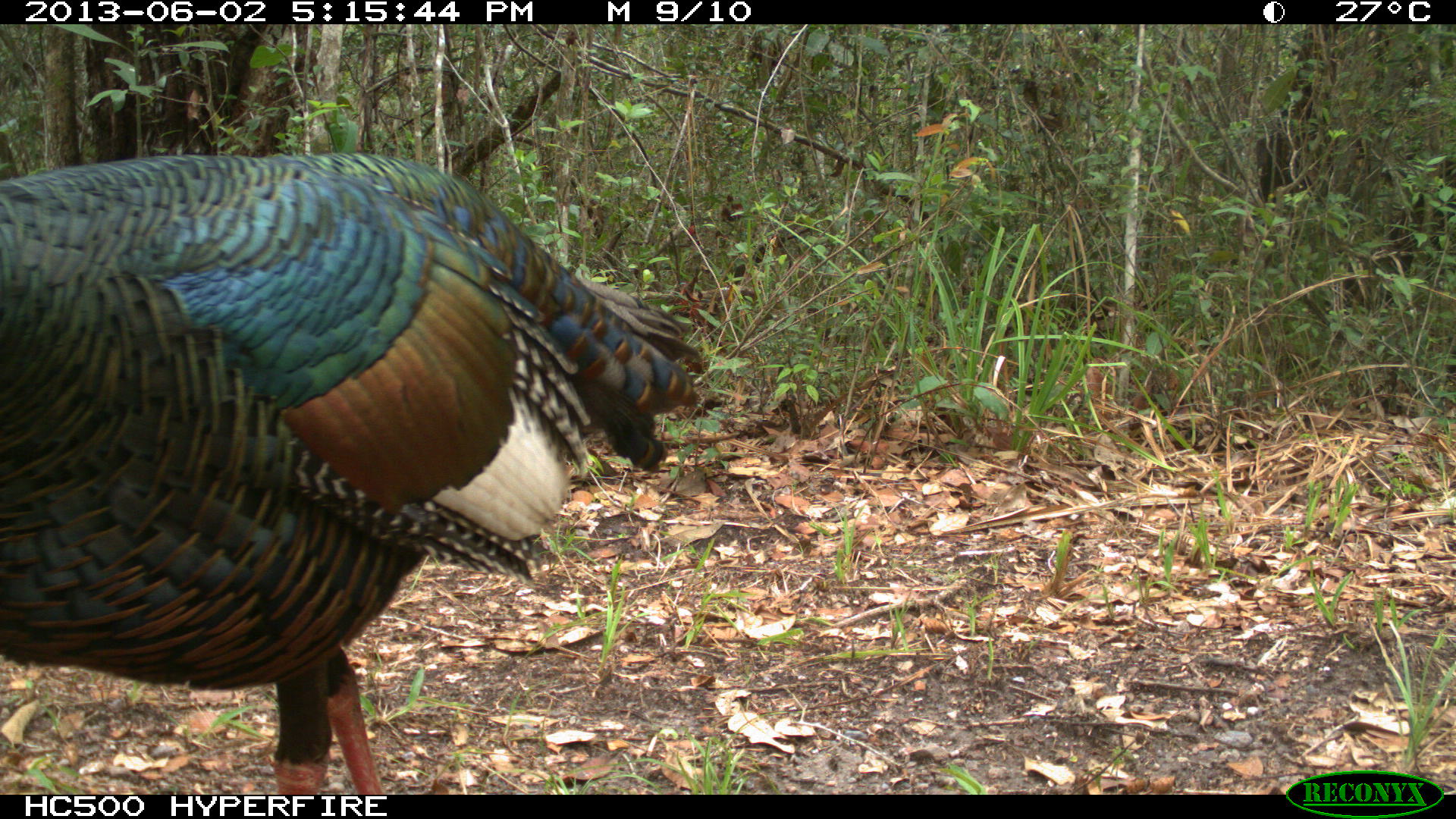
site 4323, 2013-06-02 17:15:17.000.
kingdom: Animalia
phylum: Chordata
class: Aves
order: Galliformes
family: Phasianidae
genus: Meleagris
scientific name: Meleagris ocellata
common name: ocellated turkey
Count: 1.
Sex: male.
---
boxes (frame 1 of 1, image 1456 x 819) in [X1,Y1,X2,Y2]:
meleagris ocellata: [2,149,717,790]